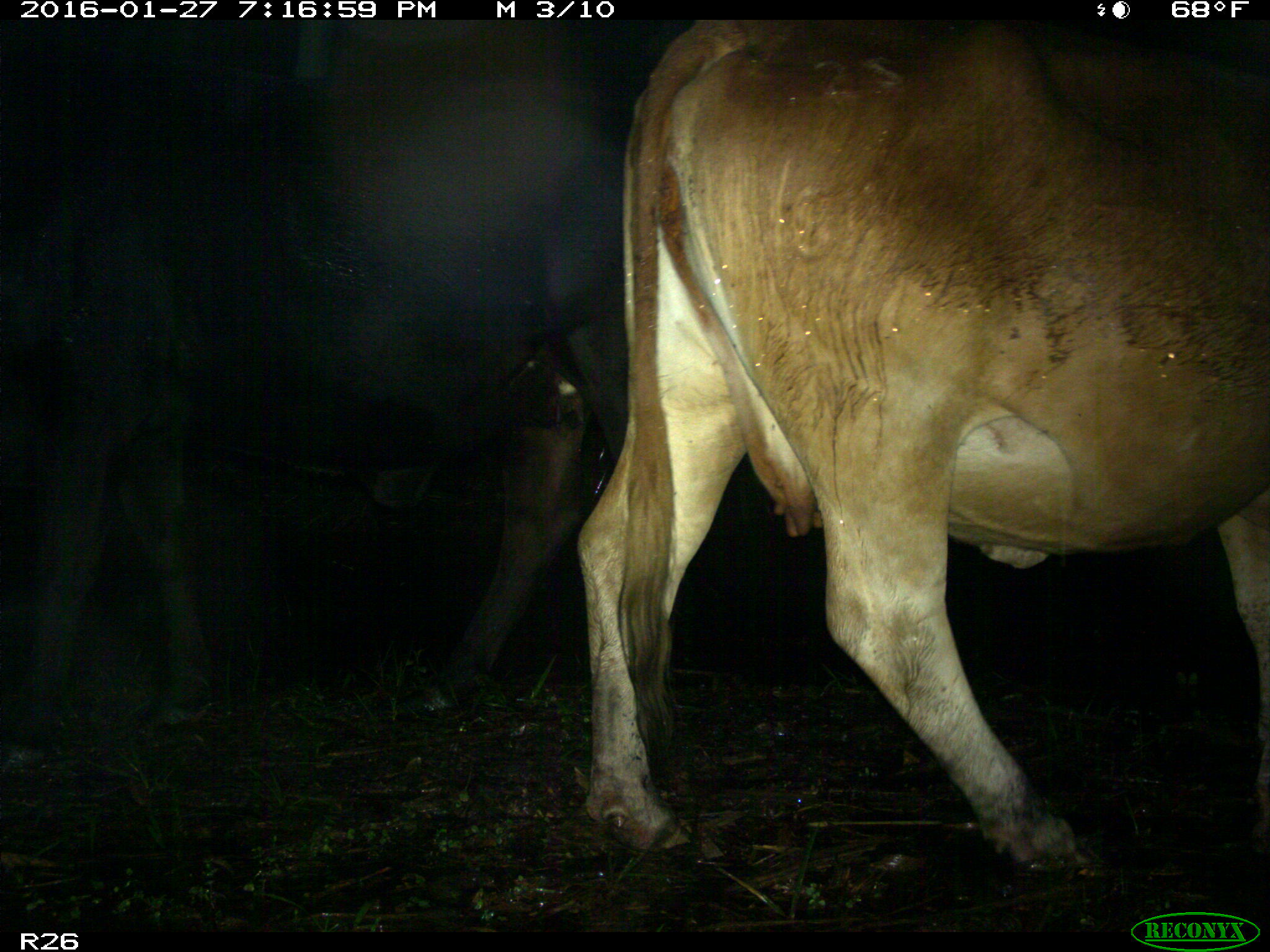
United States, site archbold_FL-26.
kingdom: Animalia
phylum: Chordata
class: Mammalia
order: Artiodactyla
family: Bovidae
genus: Bos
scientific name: Bos taurus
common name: domestic cow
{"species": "Bos taurus (domestic cow)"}